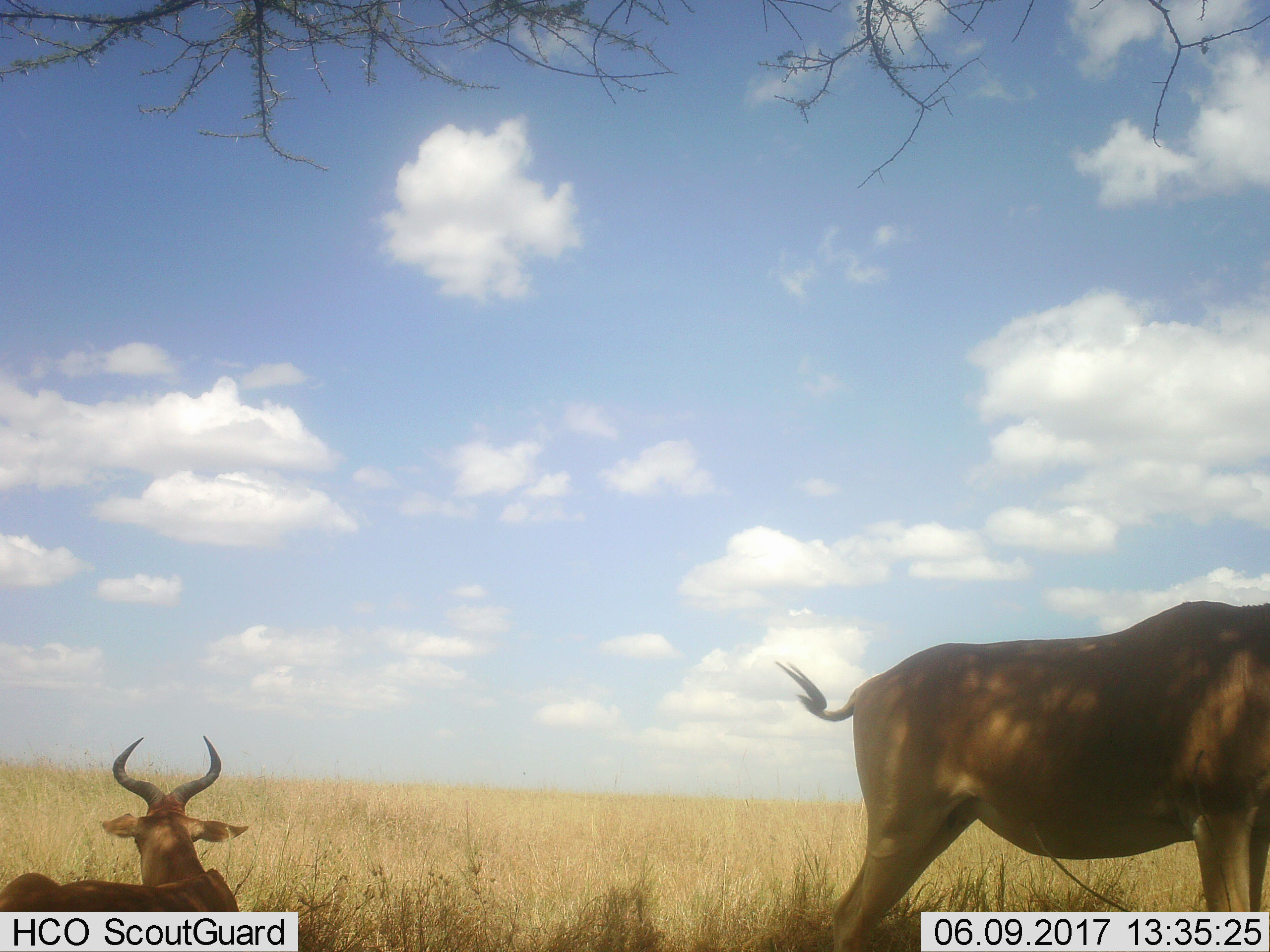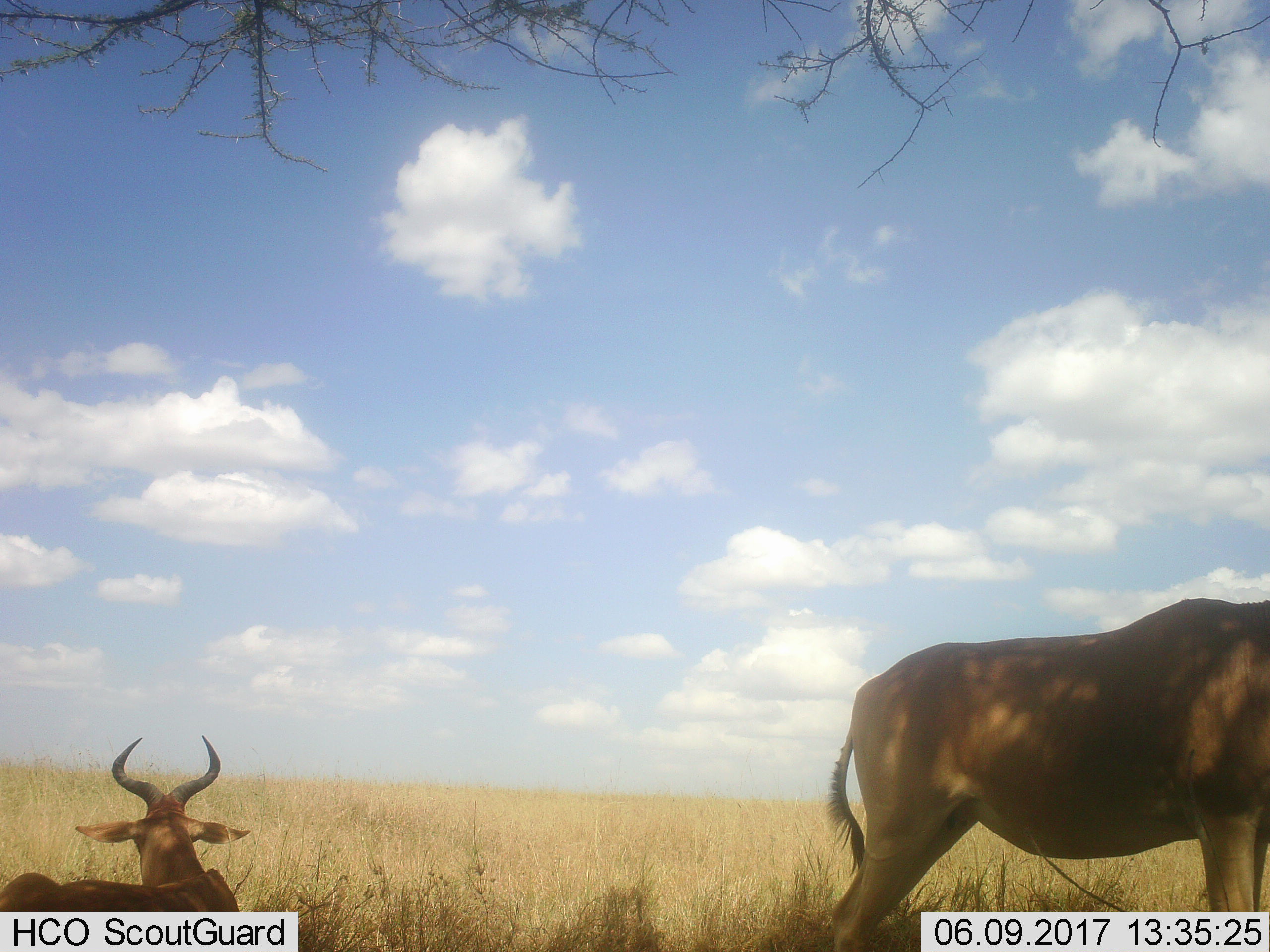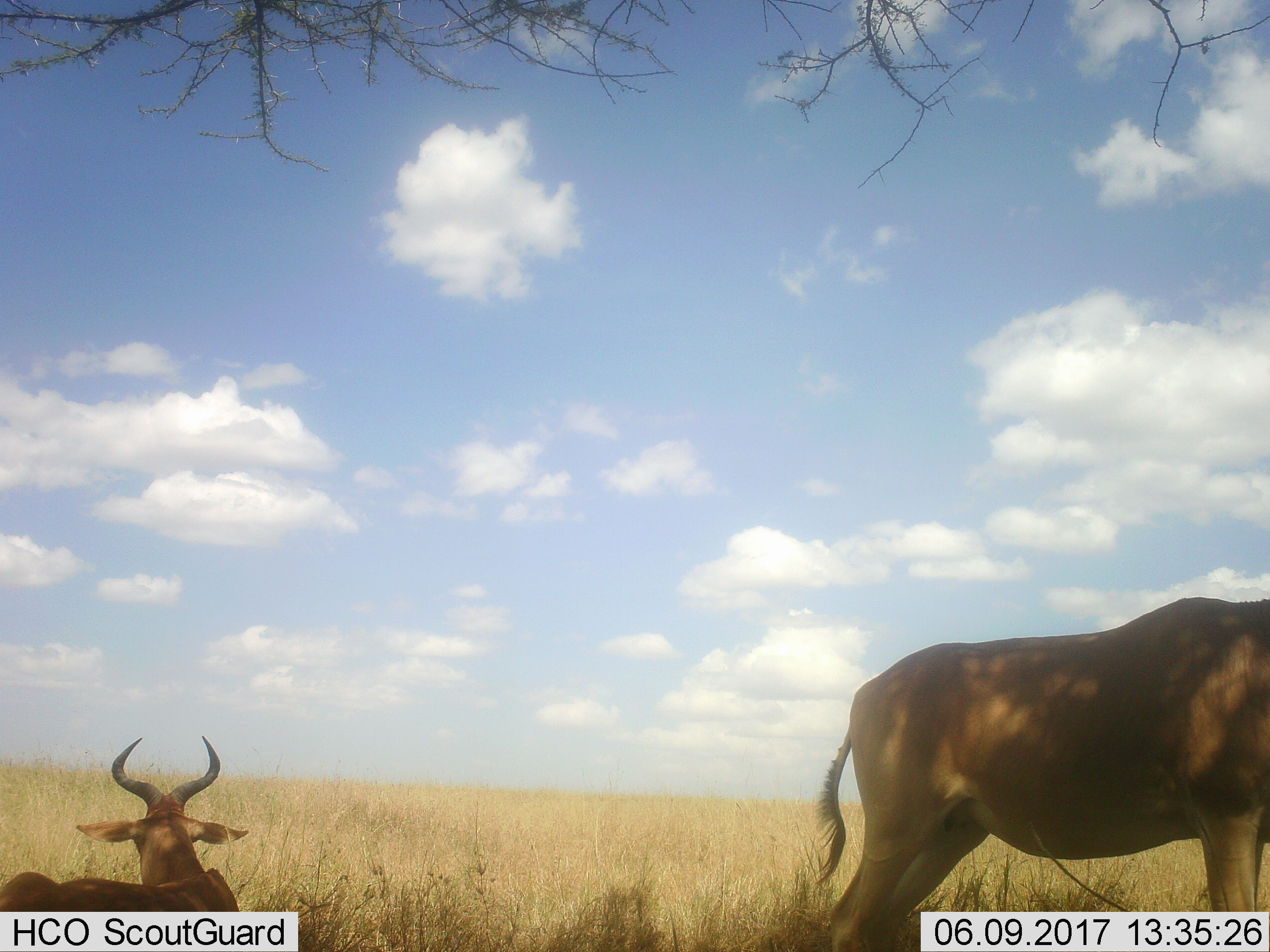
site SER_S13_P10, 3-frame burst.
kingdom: Animalia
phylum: Chordata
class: Mammalia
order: Artiodactyla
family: Bovidae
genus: Alcelaphus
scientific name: Alcelaphus buselaphus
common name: hartebeest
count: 2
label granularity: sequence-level